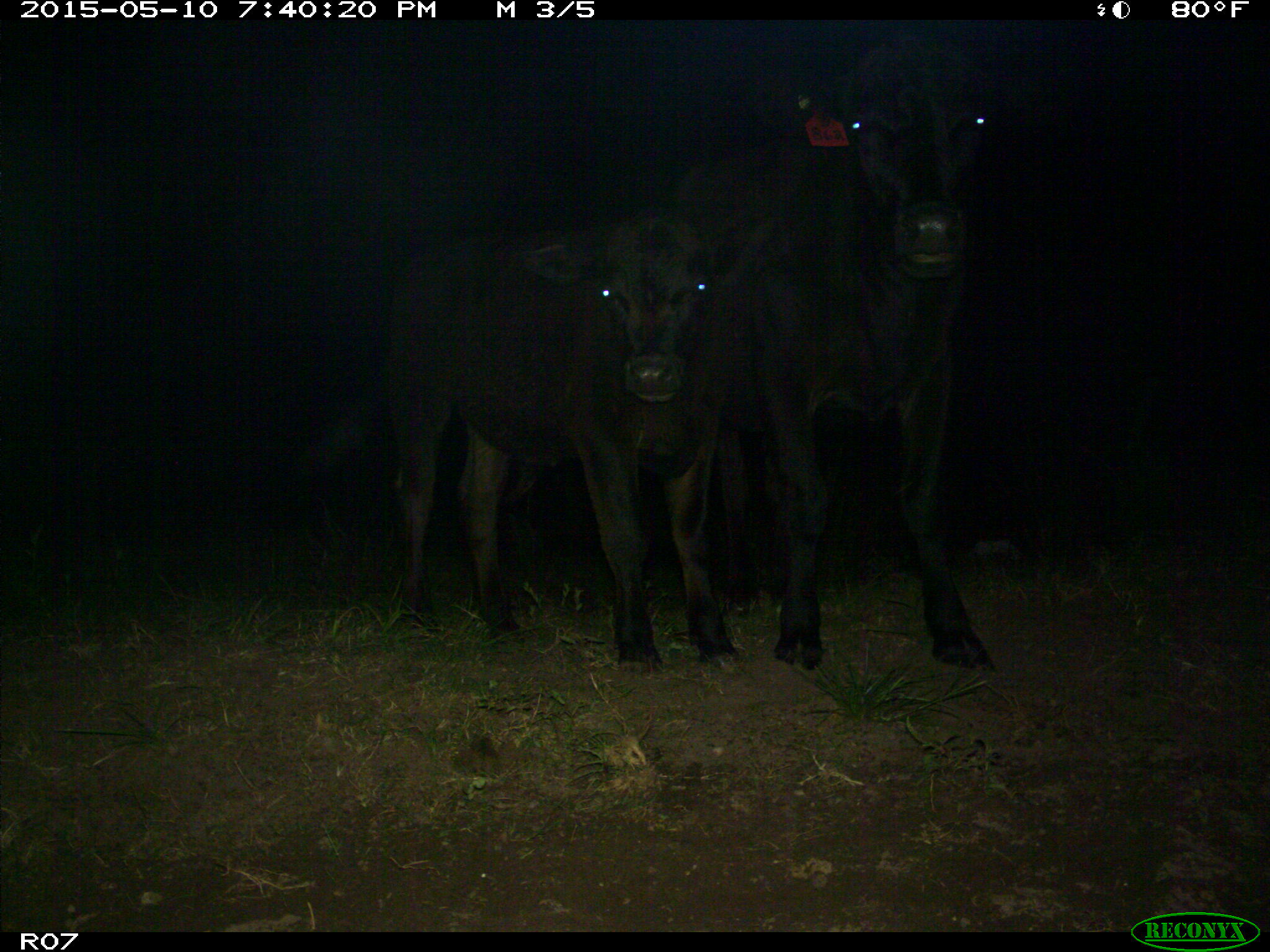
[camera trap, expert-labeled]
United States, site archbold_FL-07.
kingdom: Animalia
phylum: Chordata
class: Mammalia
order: Artiodactyla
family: Bovidae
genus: Bos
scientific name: Bos taurus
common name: domestic cow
Bos taurus (domestic cow).